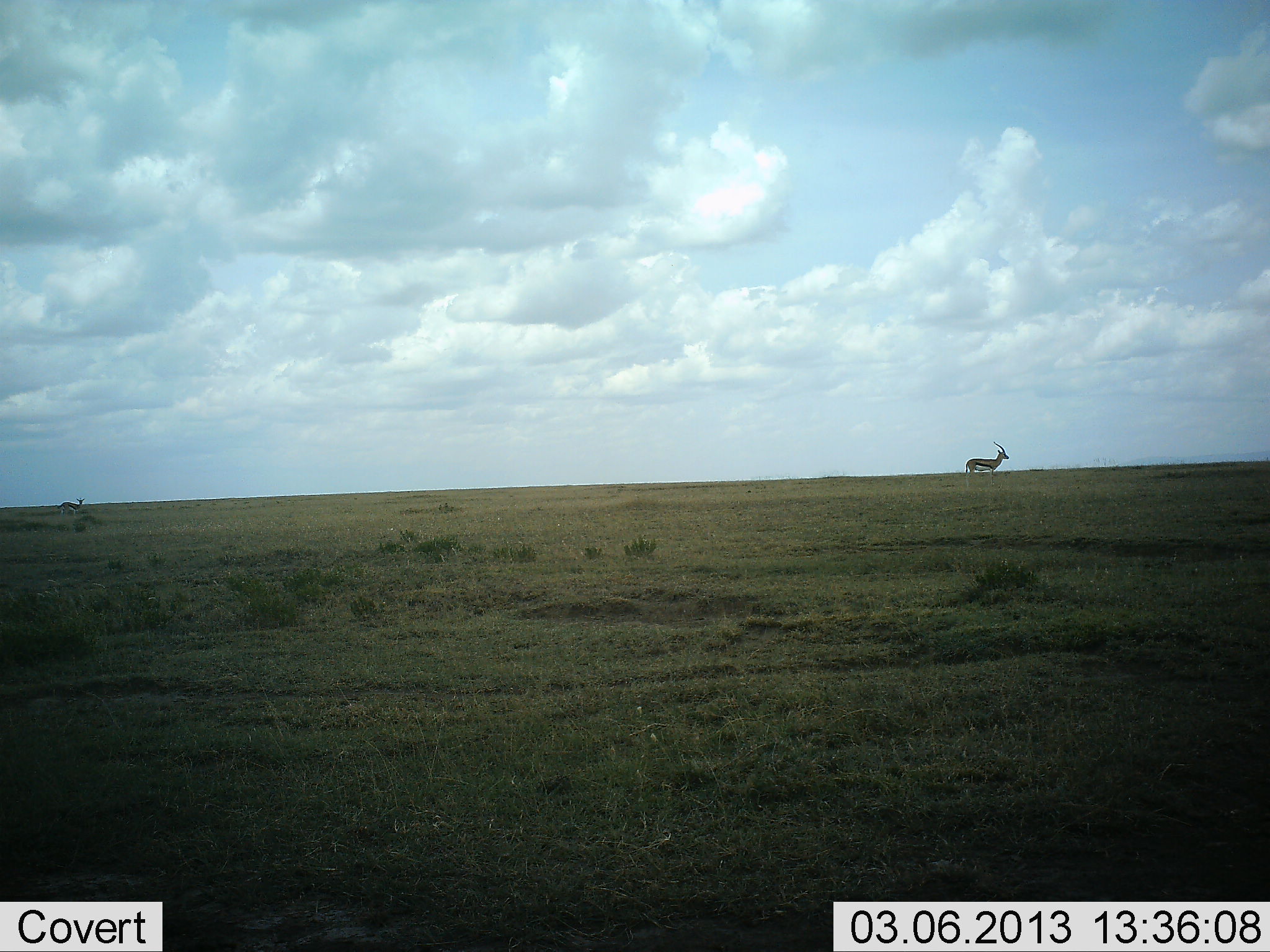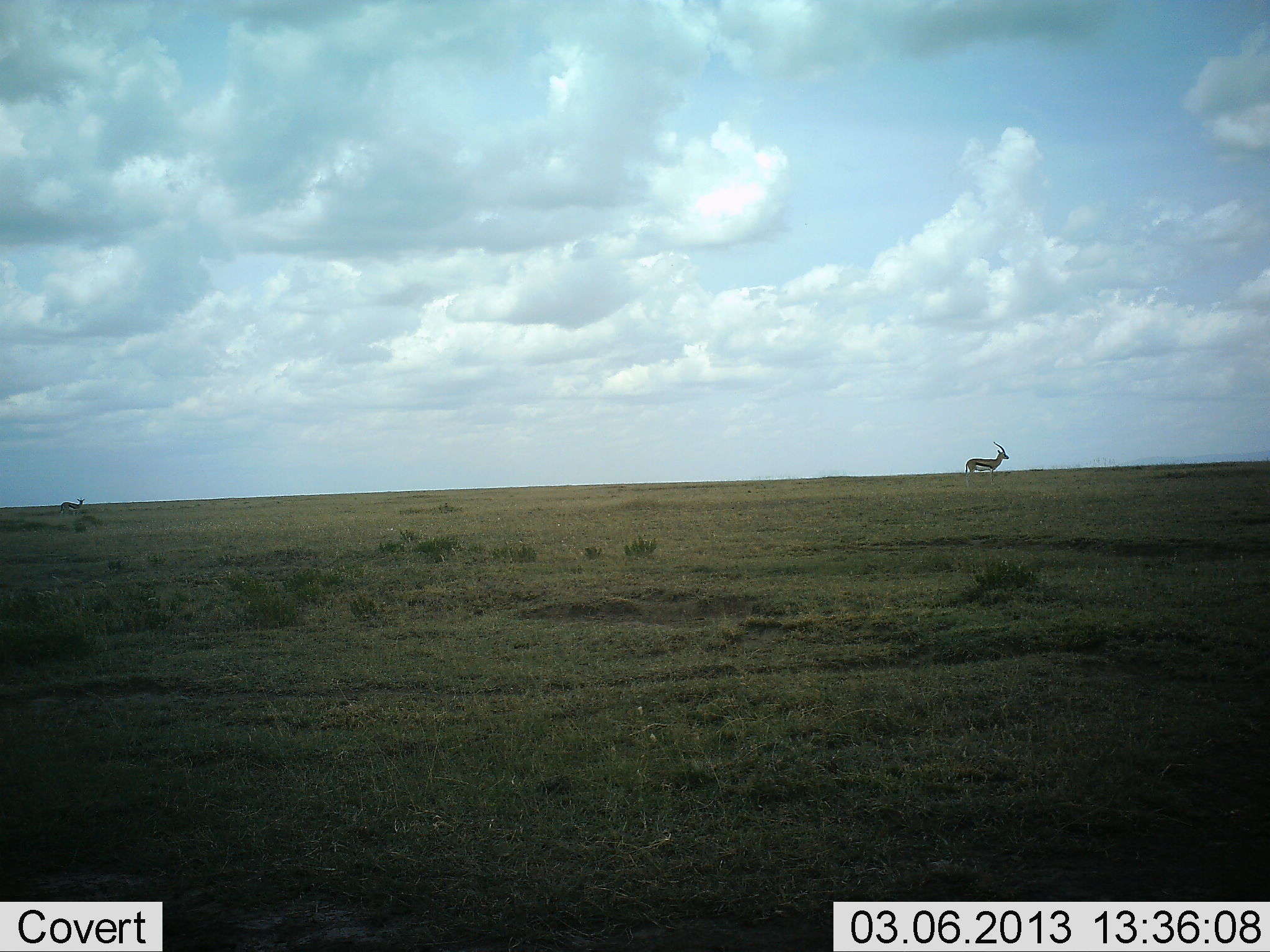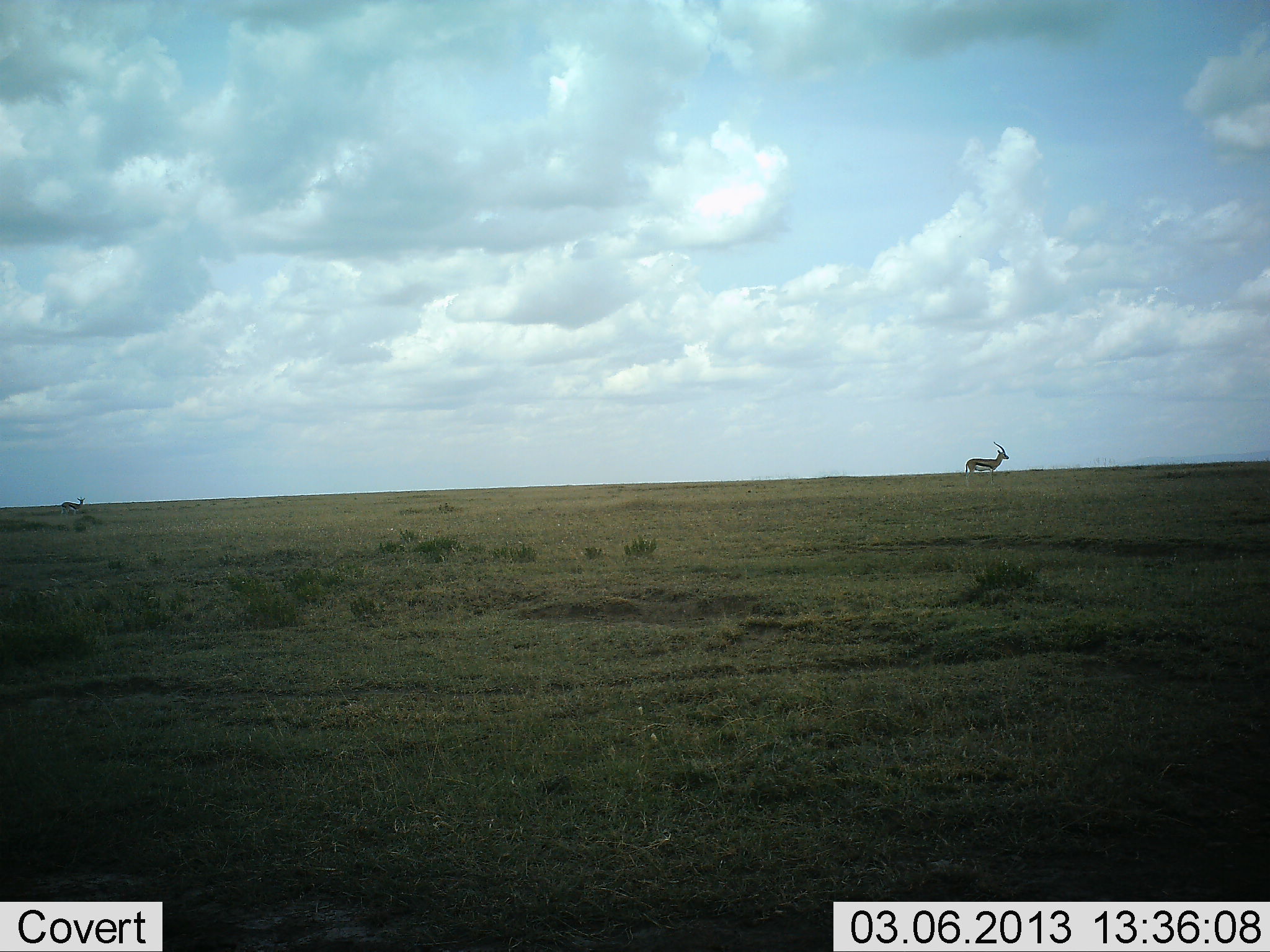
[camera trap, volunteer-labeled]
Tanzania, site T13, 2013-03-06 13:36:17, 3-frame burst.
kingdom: Animalia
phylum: Chordata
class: Mammalia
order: Artiodactyla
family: Bovidae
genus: Eudorcas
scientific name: Eudorcas thomsonii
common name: thomson's gazelle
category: gazellethomsons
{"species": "gazellethomsons (thomson's gazelle) (Eudorcas thomsonii)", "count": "2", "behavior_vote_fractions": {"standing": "85%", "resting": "4%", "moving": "11%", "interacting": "0%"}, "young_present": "4%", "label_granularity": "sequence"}